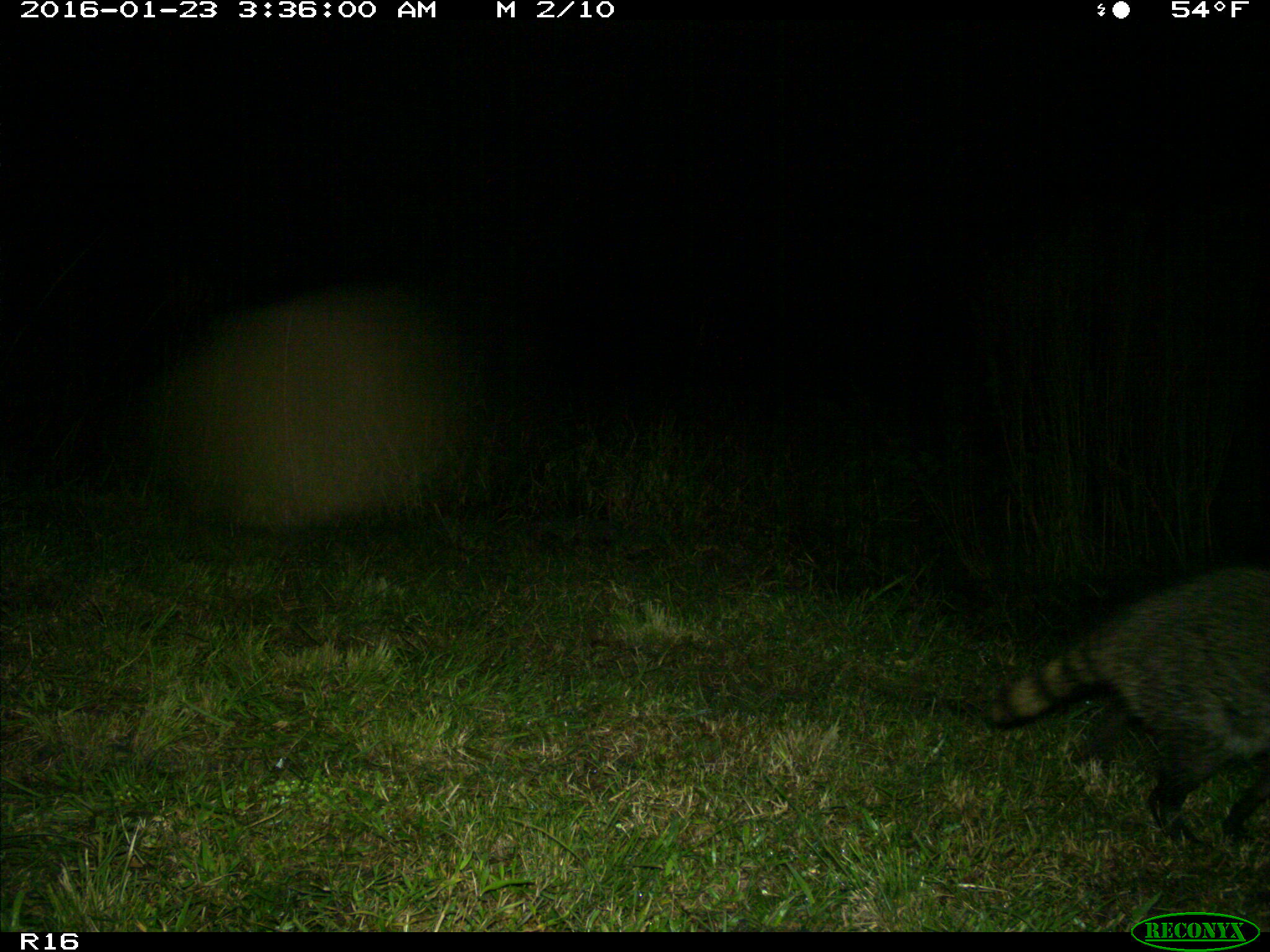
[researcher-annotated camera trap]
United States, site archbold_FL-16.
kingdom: Animalia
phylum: Chordata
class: Mammalia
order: Carnivora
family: Procyonidae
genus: Procyon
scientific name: Procyon lotor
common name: common raccoon